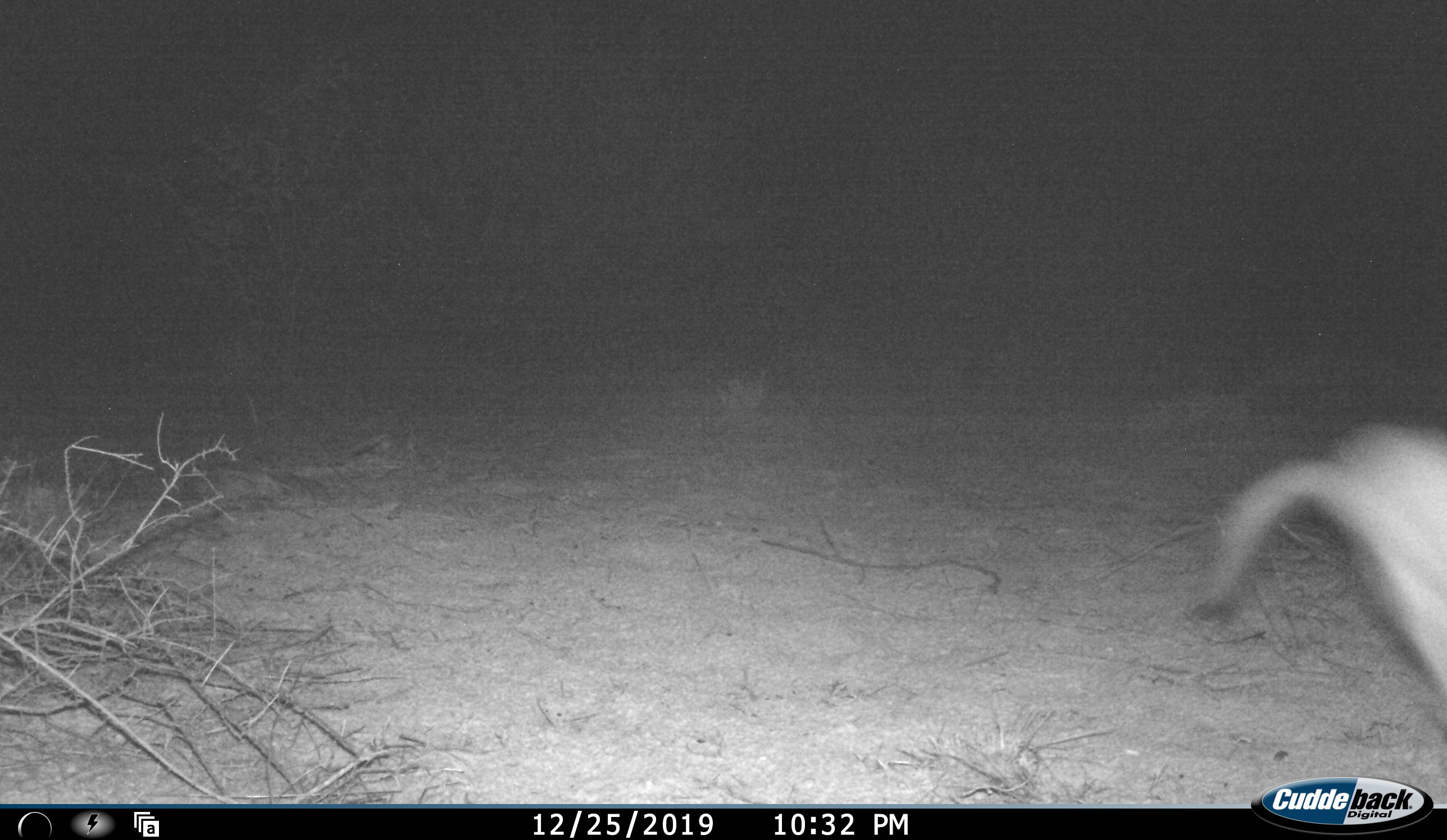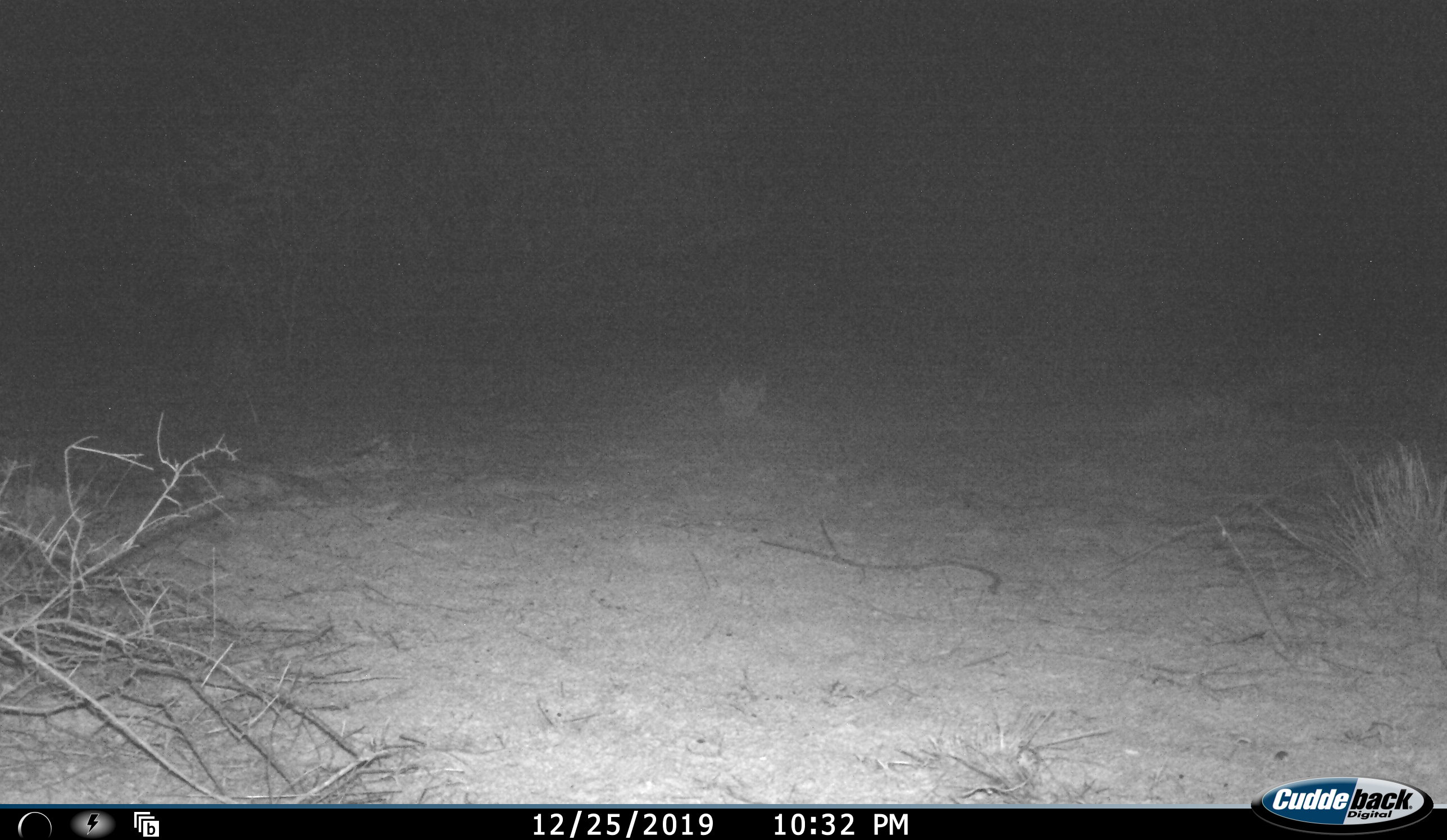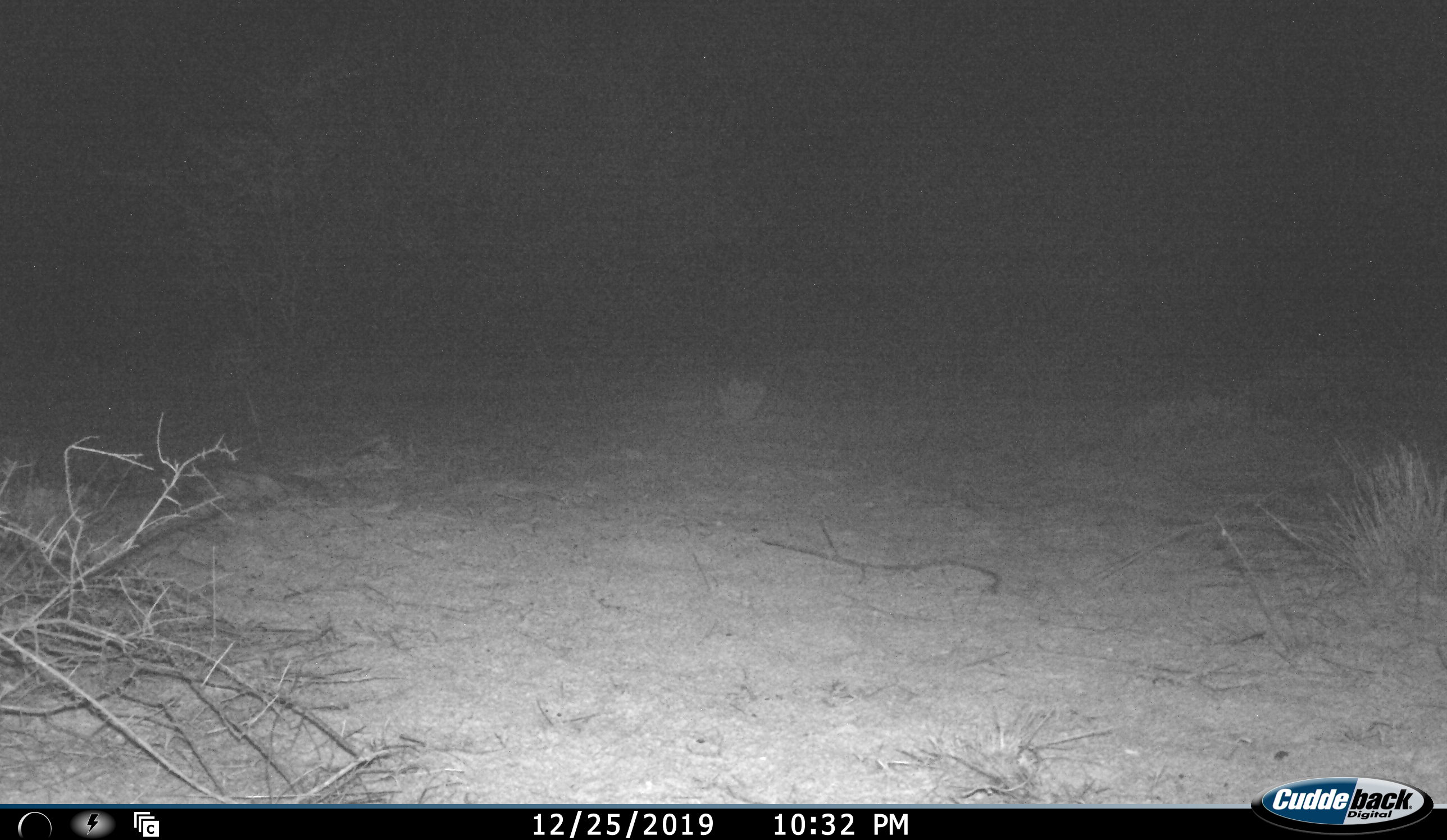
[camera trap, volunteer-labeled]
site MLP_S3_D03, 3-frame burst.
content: unidentified animal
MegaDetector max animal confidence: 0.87